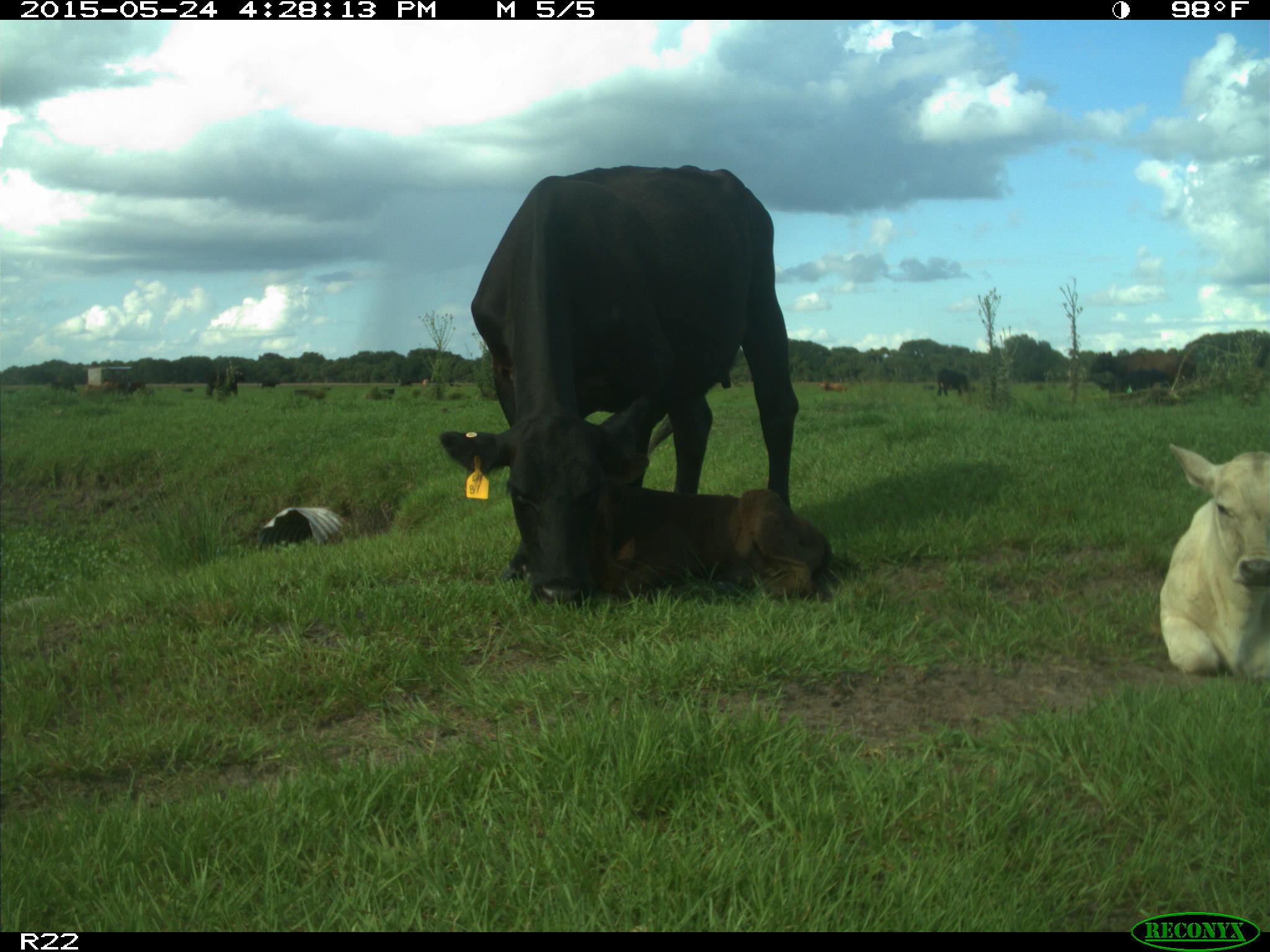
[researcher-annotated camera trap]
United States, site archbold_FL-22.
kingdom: Animalia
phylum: Chordata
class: Mammalia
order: Carnivora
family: Canidae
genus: Canis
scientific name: Canis latrans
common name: coyote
Canis latrans (coyote).